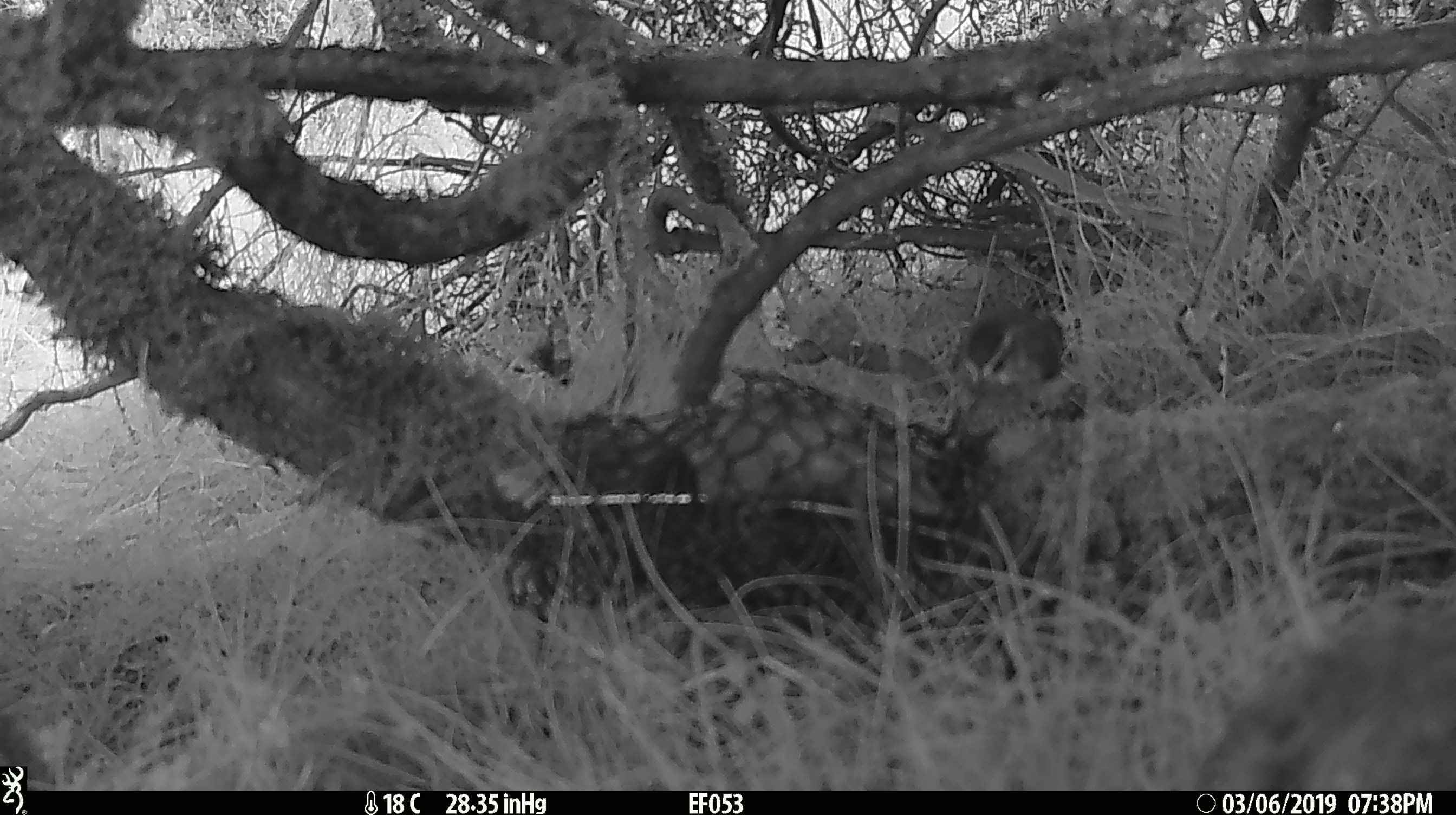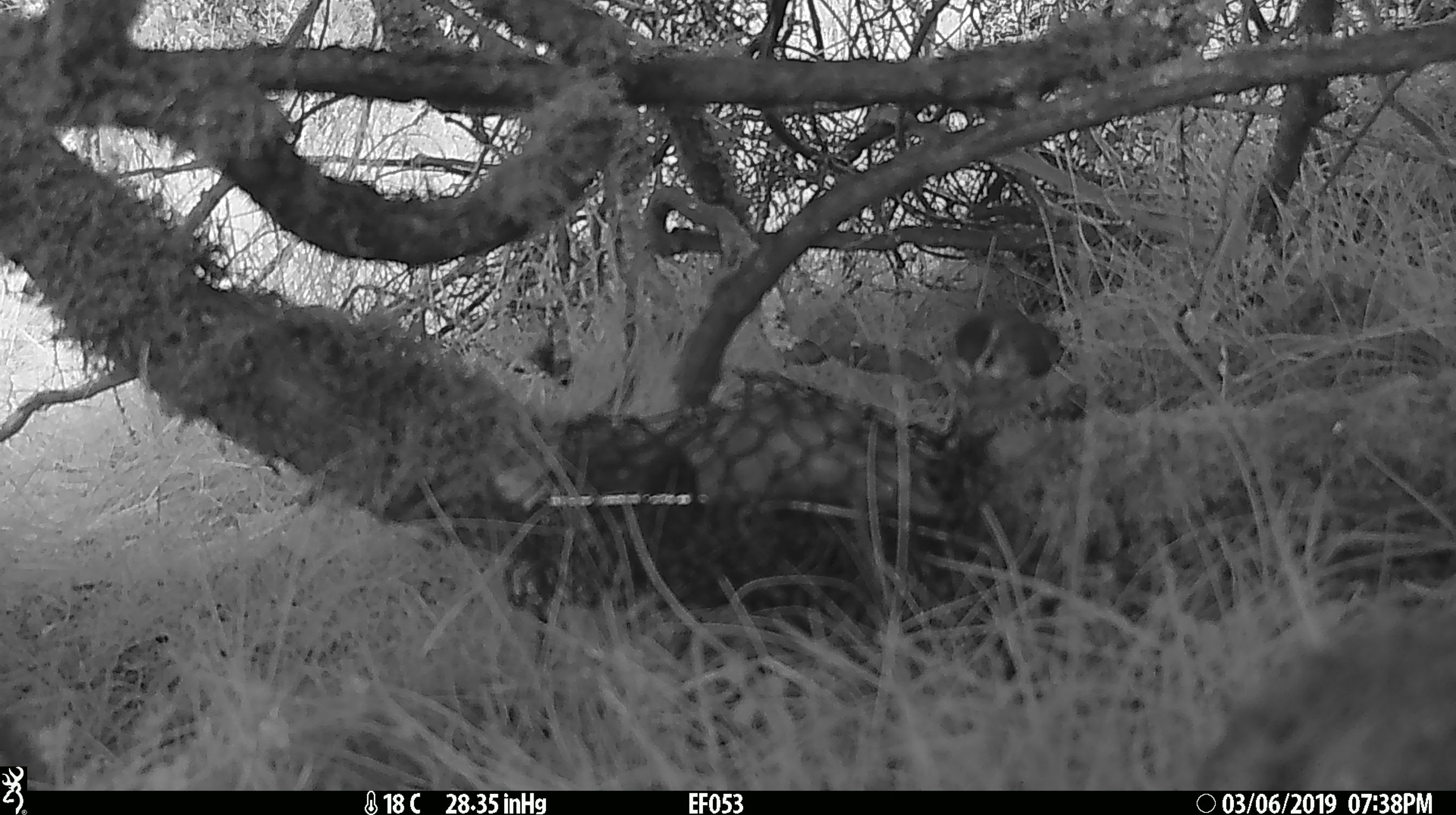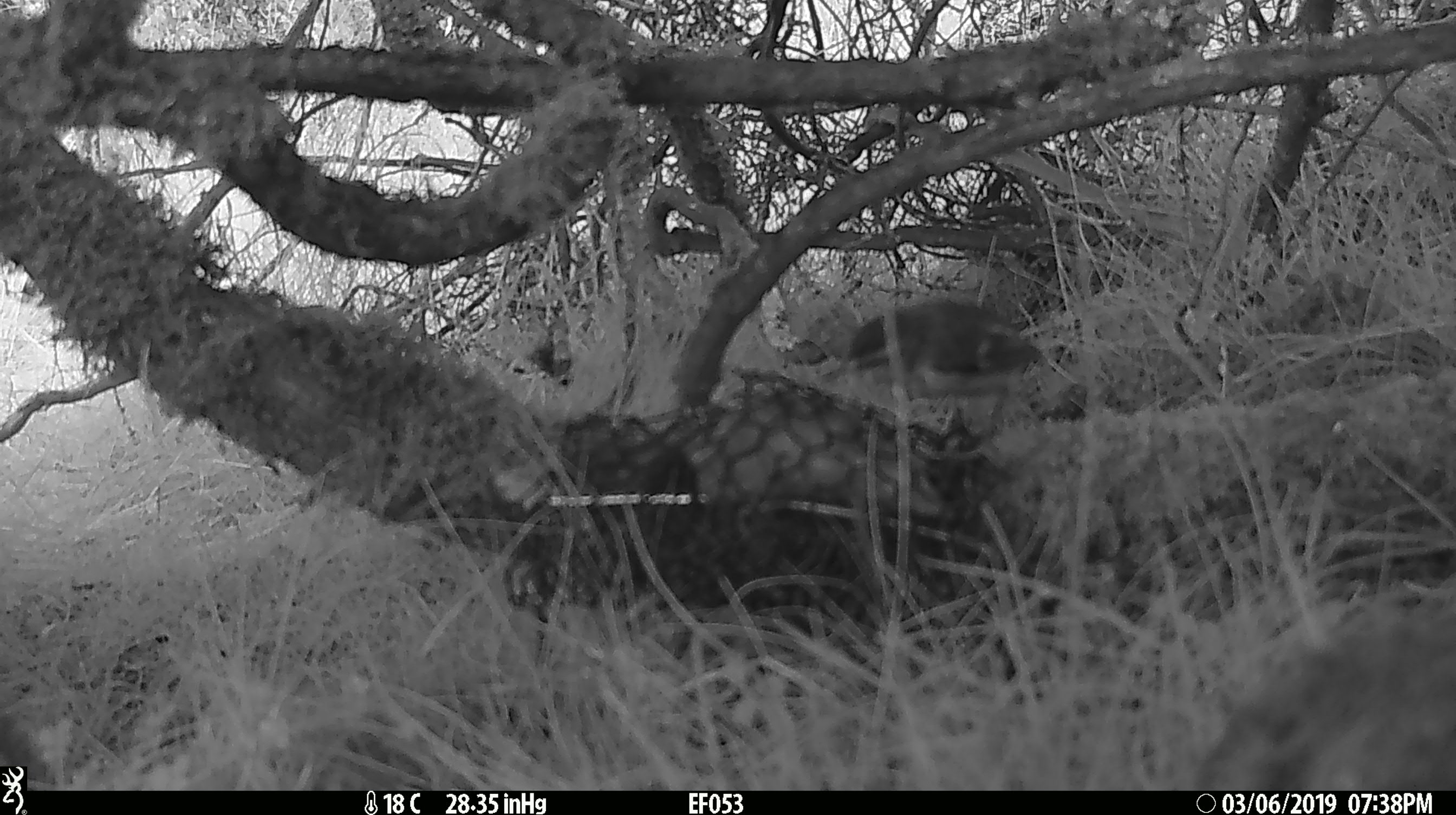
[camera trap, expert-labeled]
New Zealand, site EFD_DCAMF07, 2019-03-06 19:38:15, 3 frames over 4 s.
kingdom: Animalia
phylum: Chordata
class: Aves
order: Passeriformes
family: Acanthisittidae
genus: Acanthisitta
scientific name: Acanthisitta chloris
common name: rifleman